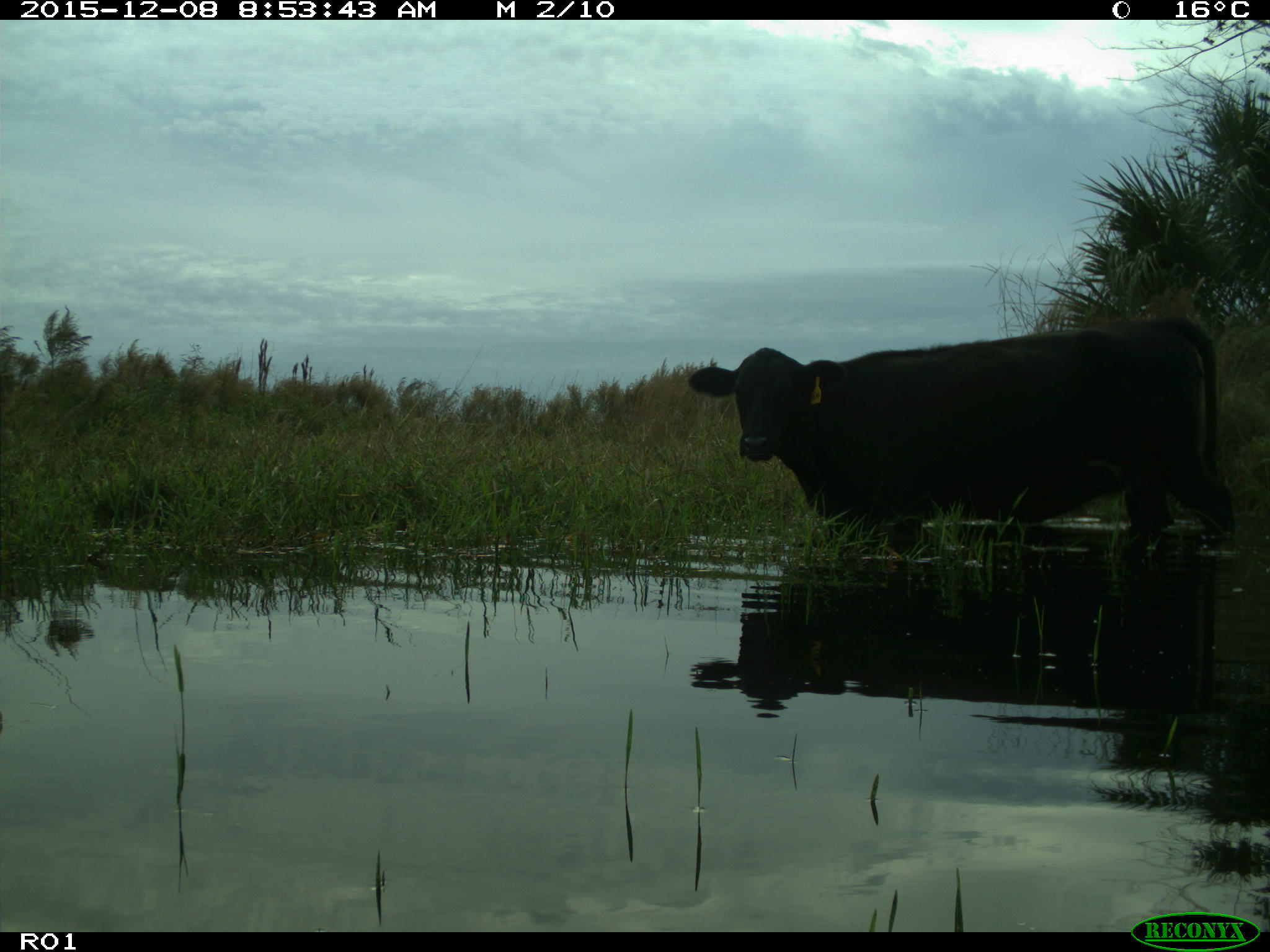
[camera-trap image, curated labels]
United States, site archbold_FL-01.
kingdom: Animalia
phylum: Chordata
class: Mammalia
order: Artiodactyla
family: Bovidae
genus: Bos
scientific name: Bos taurus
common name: domestic cow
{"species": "Bos taurus (domestic cow)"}